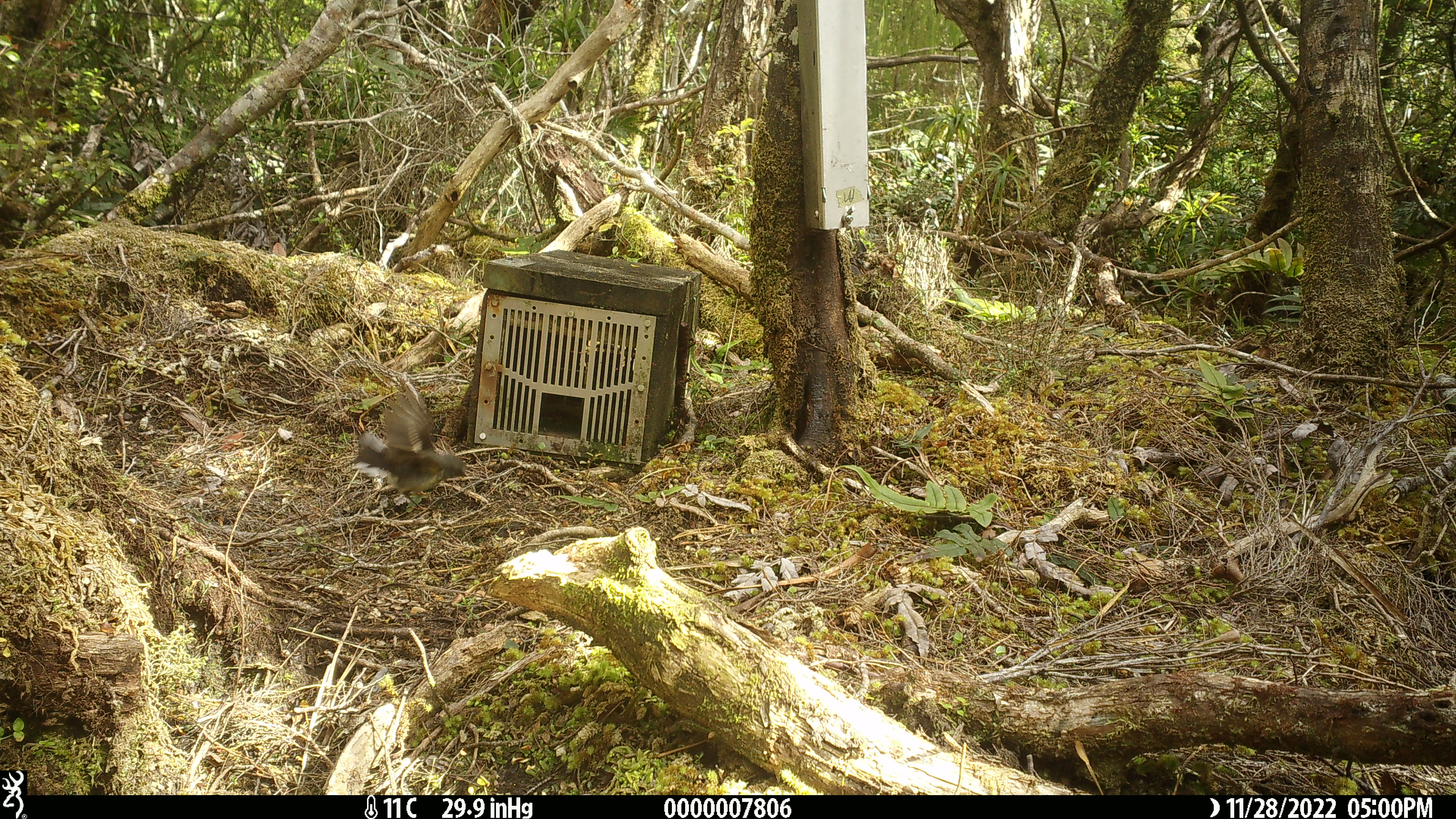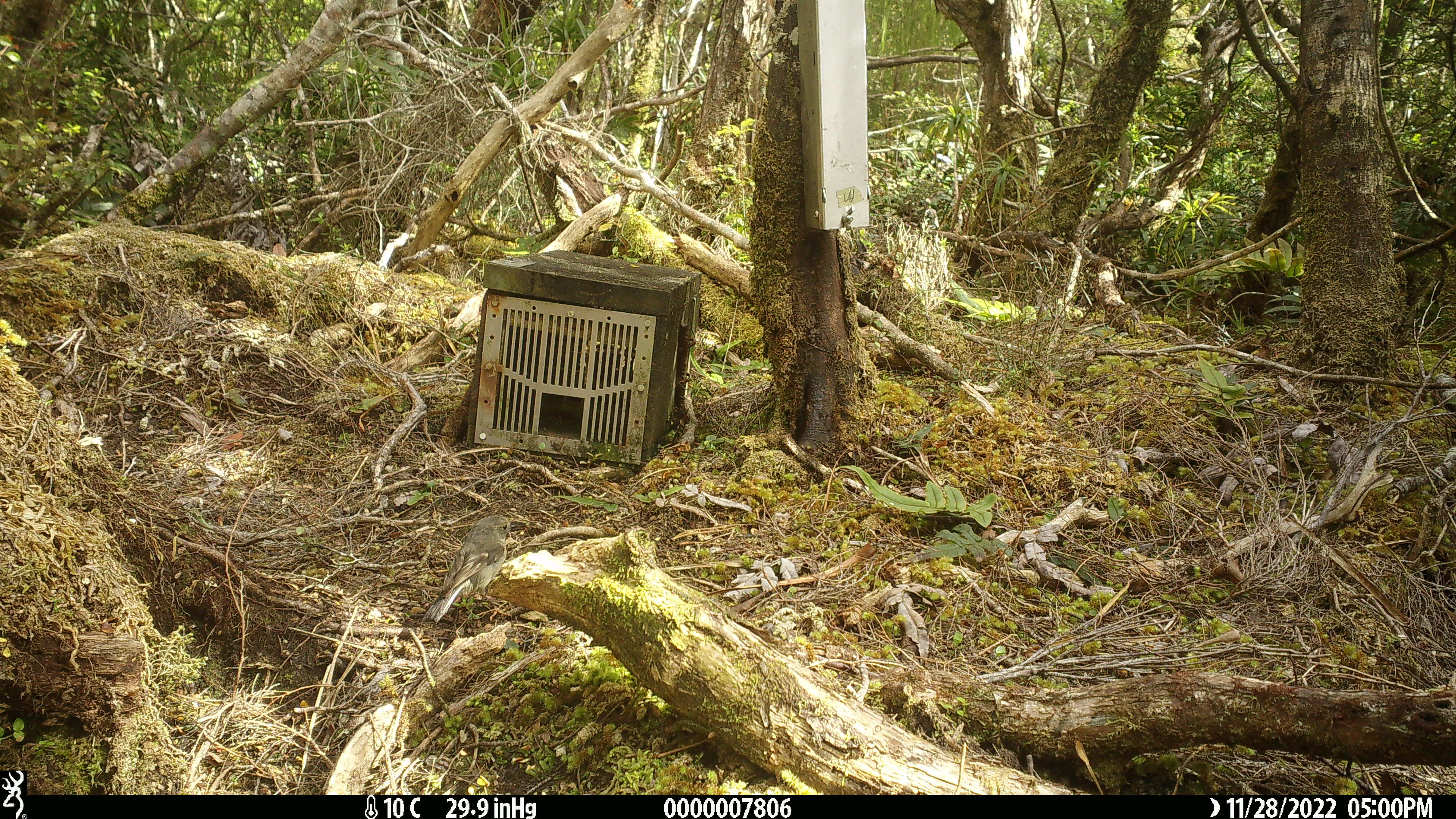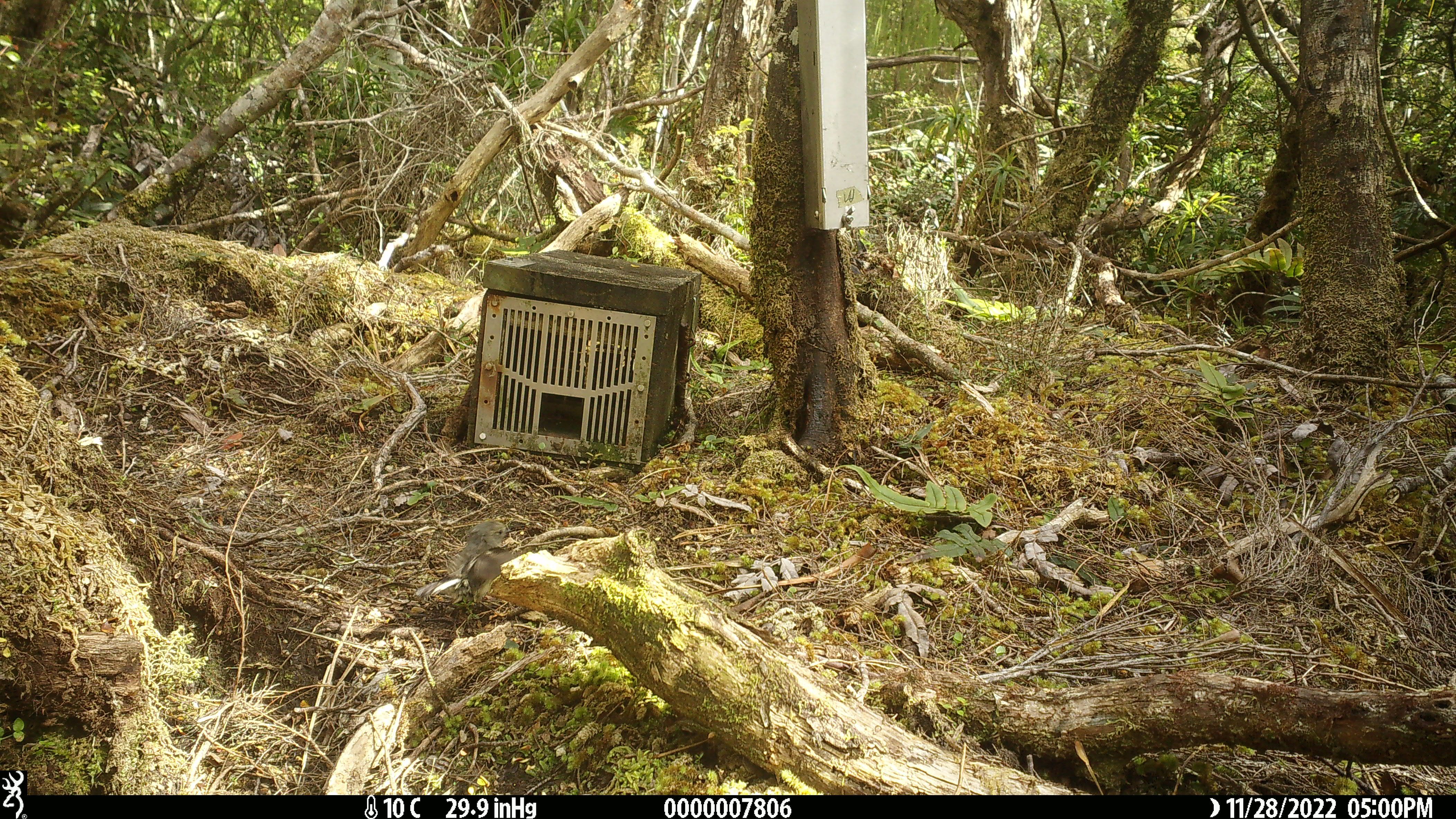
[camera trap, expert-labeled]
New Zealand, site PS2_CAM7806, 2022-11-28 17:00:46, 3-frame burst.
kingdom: Animalia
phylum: Chordata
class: Aves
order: Passeriformes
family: Petroicidae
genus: Petroica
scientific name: Petroica macrocephala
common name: tomtit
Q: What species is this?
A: Tomtit (Petroica macrocephala).